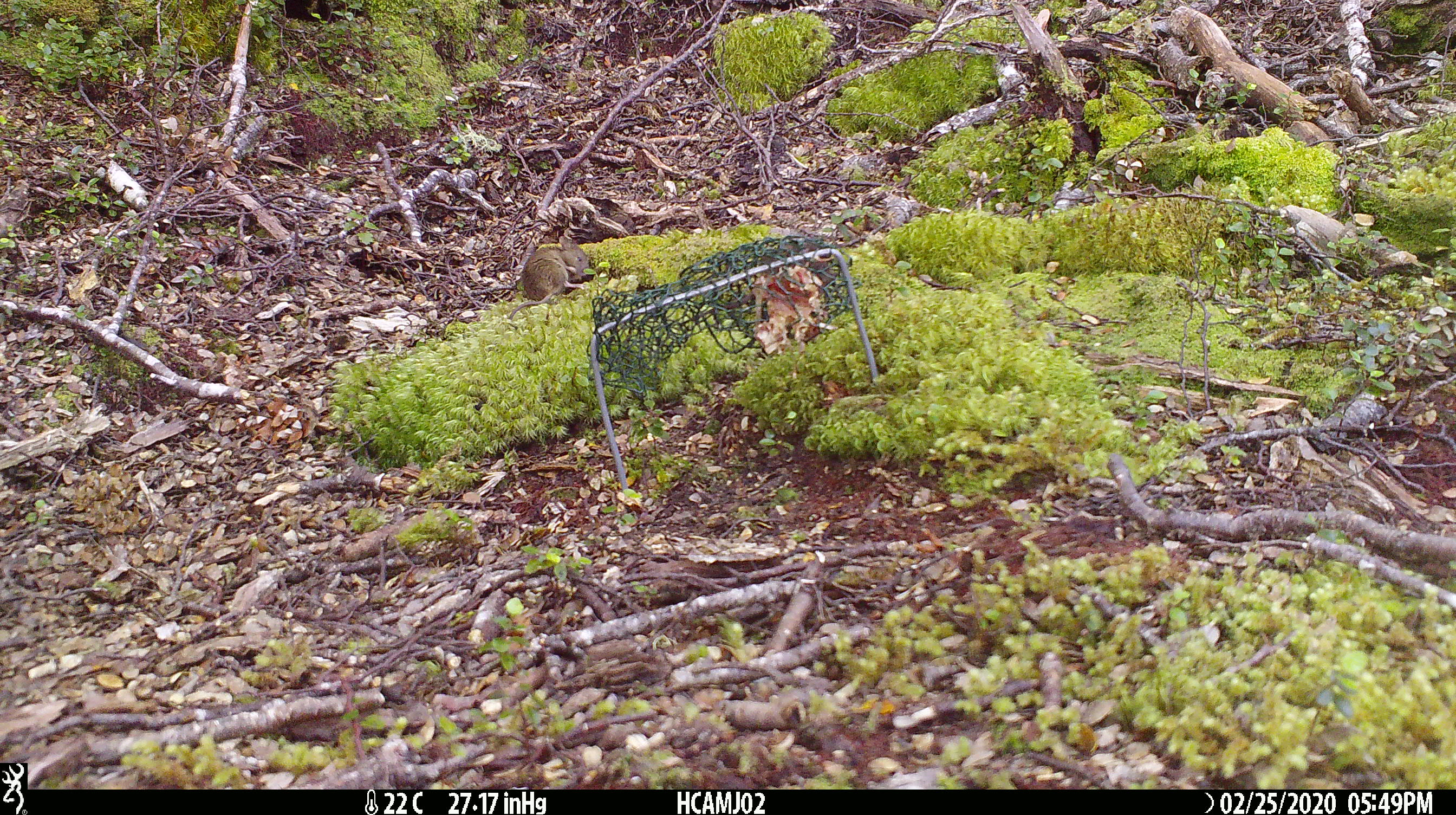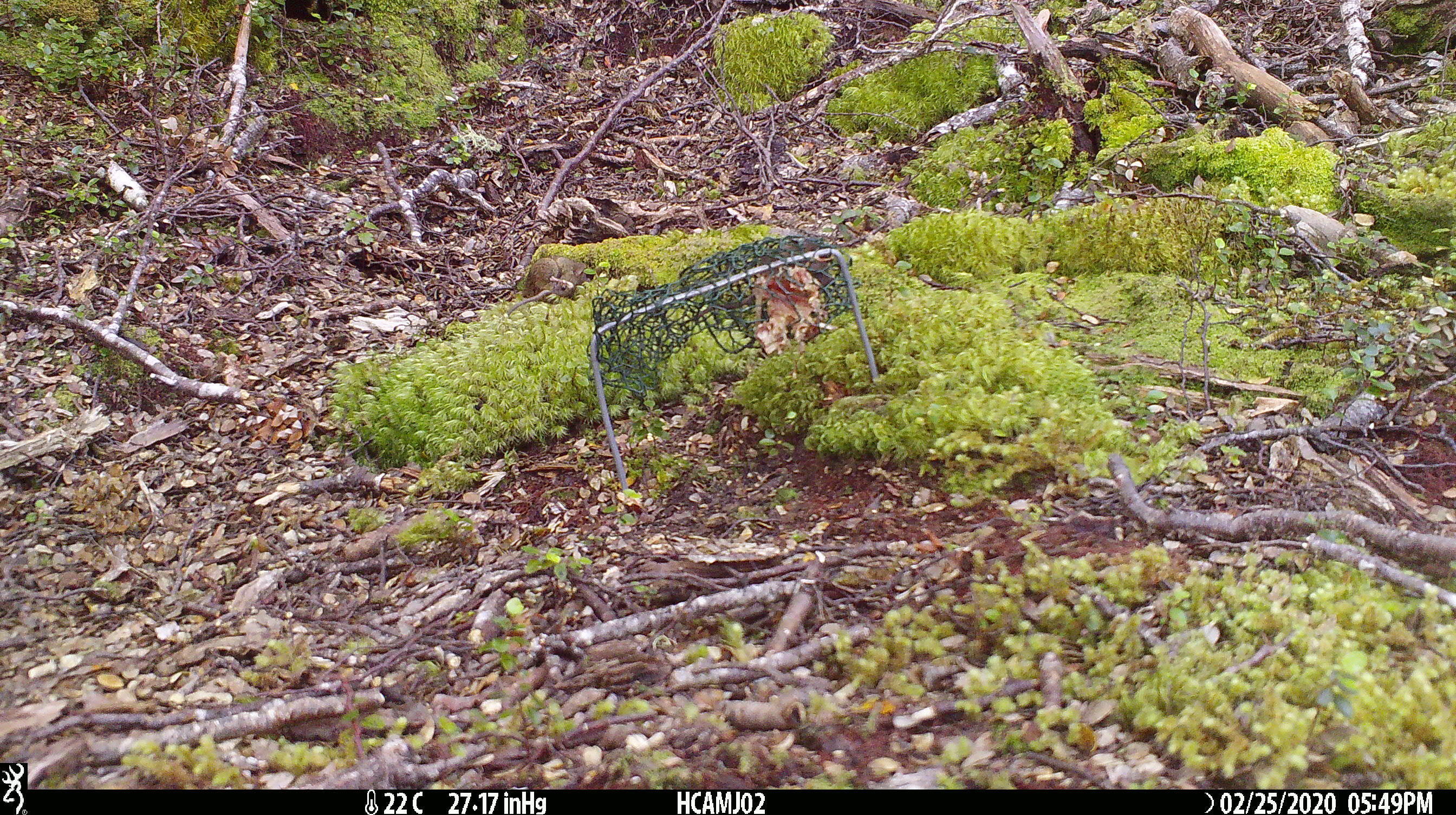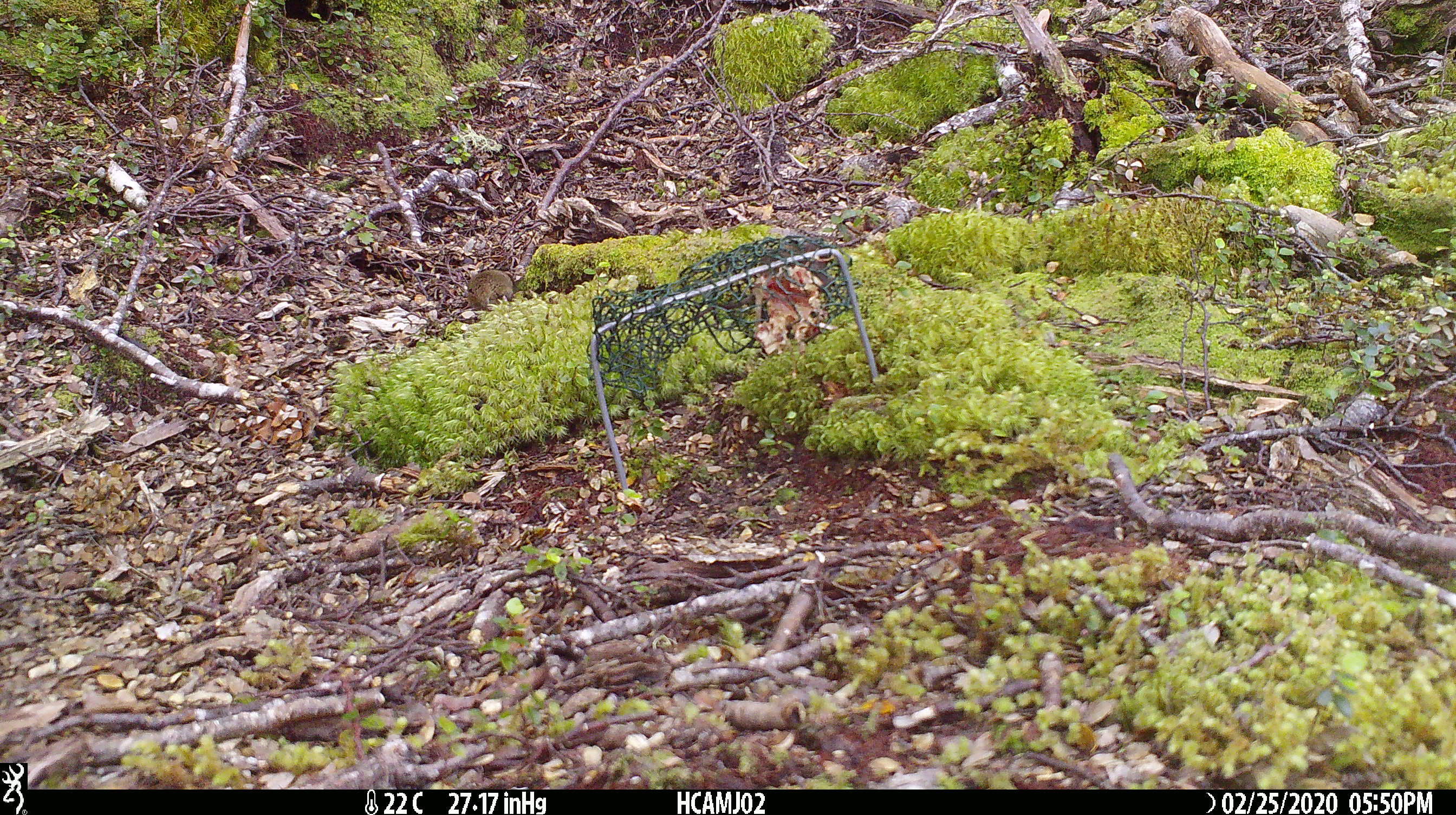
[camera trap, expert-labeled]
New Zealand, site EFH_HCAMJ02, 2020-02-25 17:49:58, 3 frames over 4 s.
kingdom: Animalia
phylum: Chordata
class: Mammalia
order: Rodentia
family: Muridae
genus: Mus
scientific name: Mus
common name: mouse